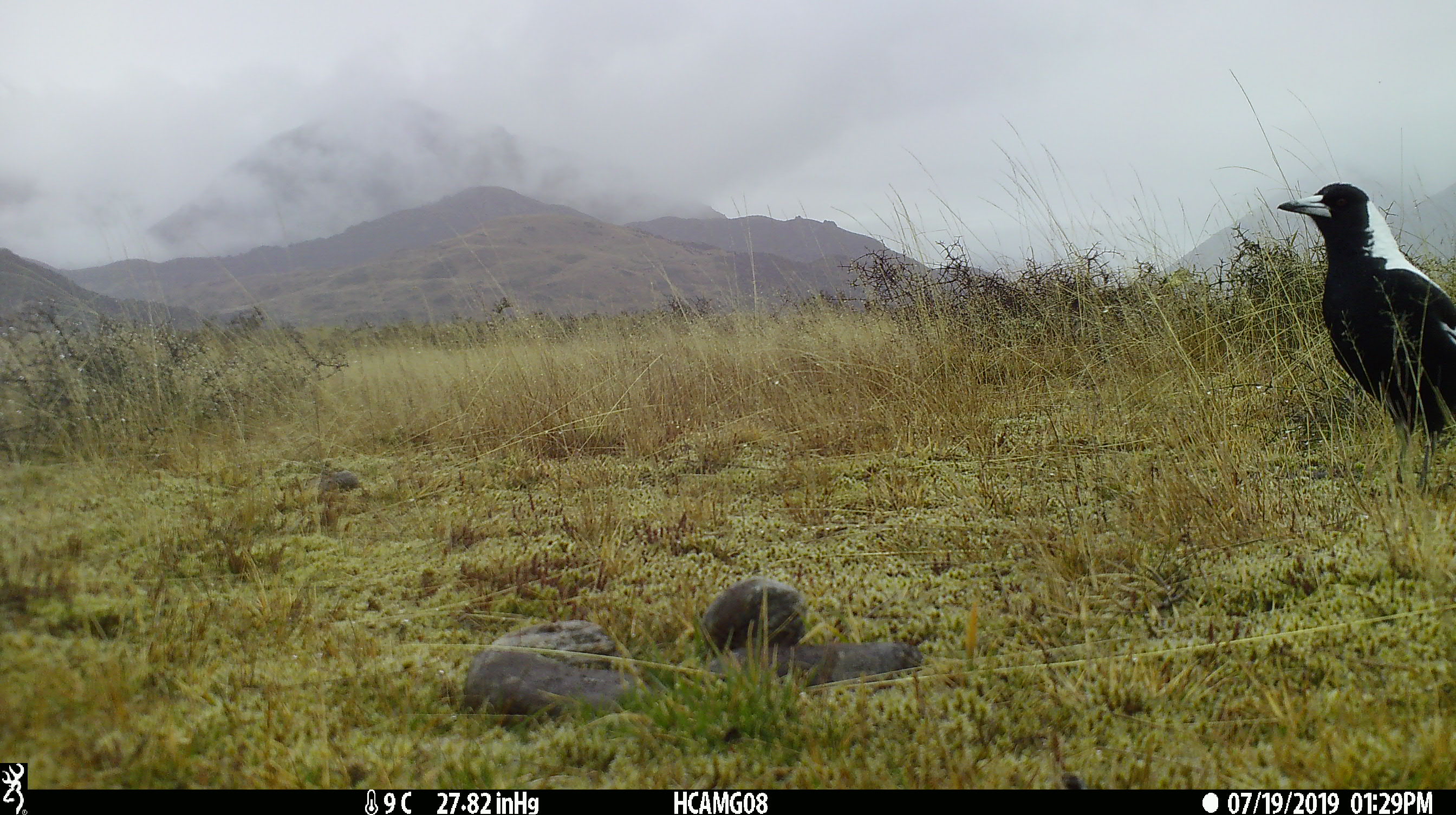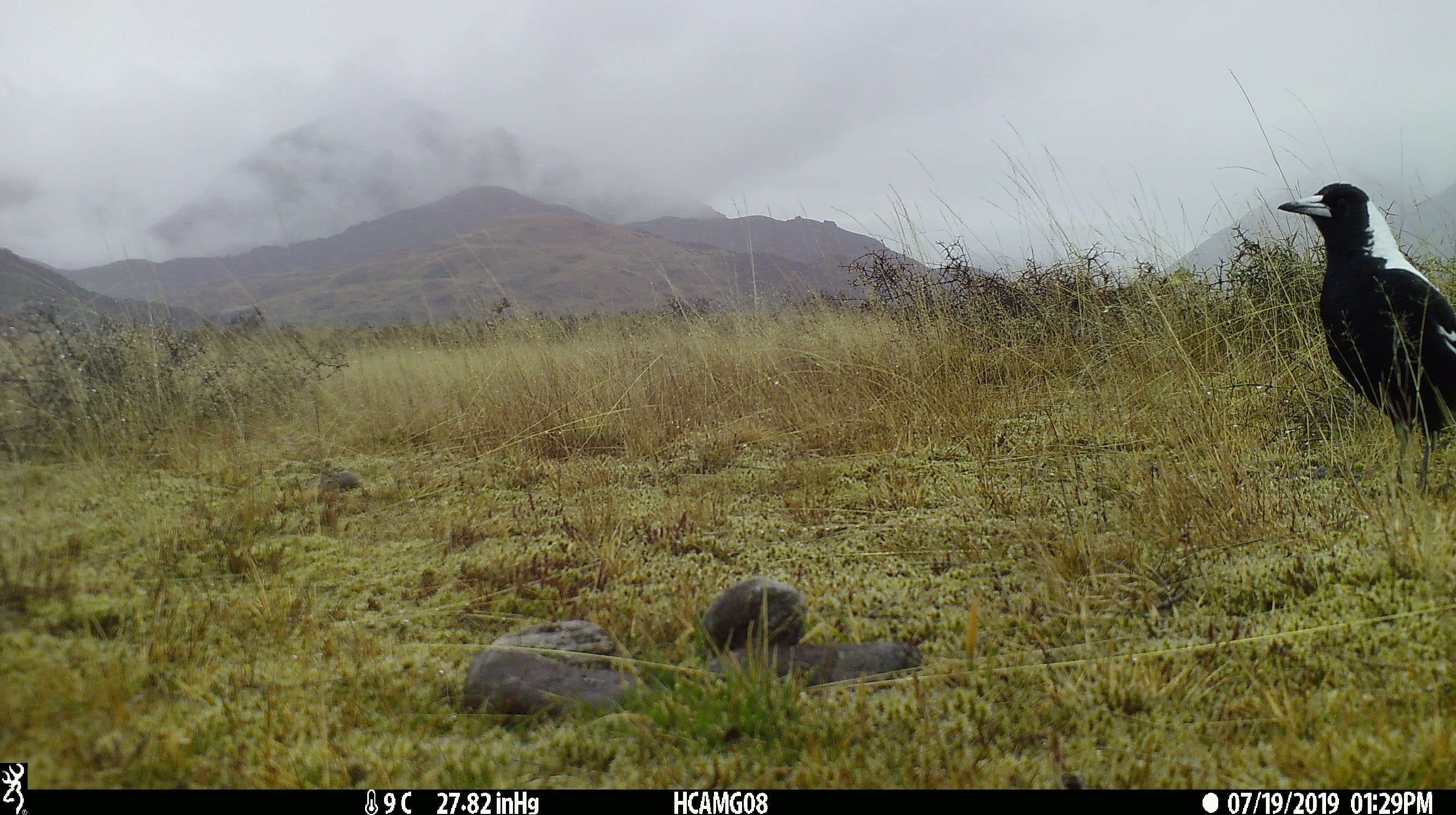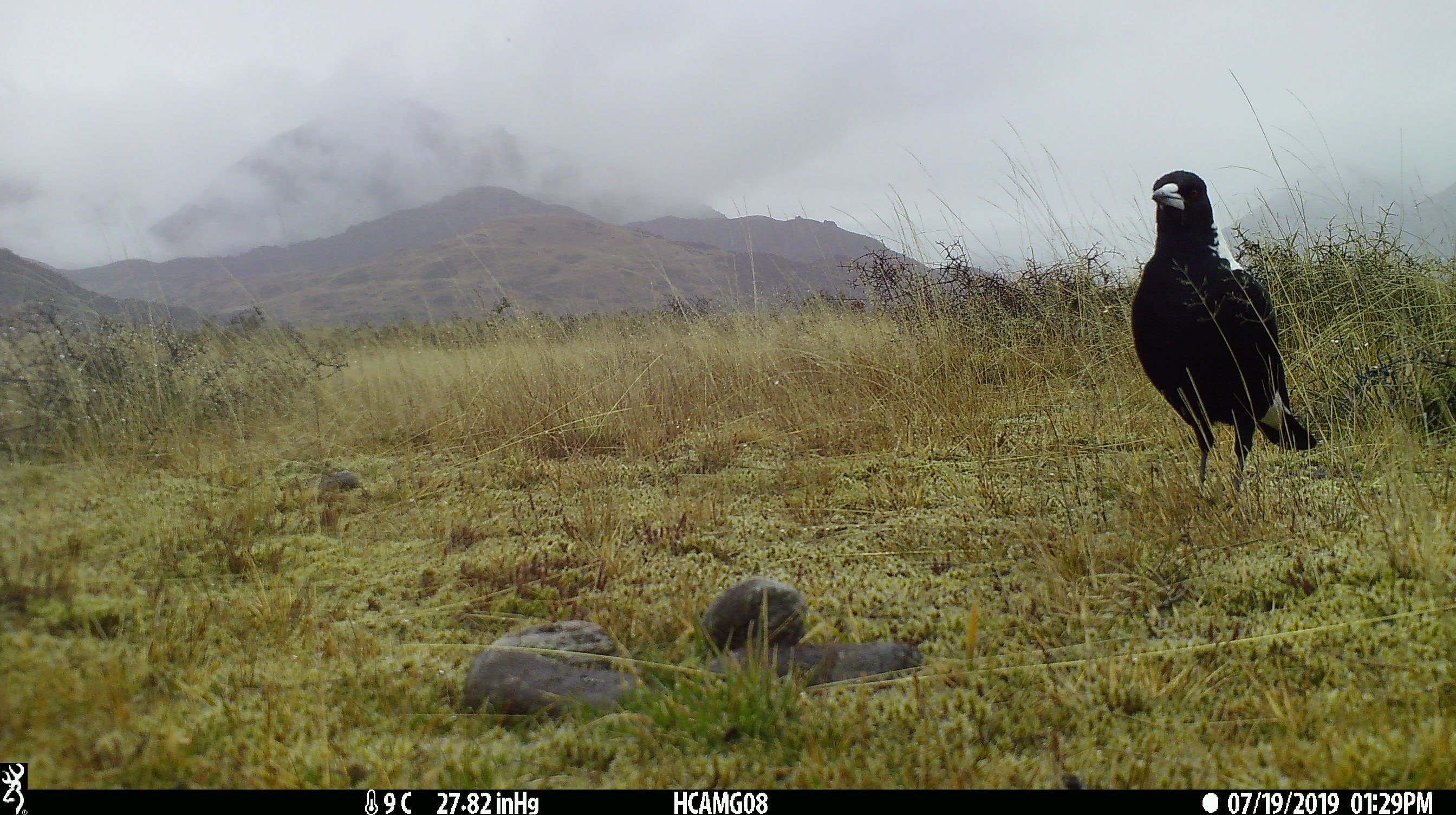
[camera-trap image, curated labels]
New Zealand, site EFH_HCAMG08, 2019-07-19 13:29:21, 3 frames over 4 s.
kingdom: Animalia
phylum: Chordata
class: Aves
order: Passeriformes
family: Artamidae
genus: Gymnorhina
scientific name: Gymnorhina tibicen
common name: australian magpie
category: magpie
Magpie (australian magpie) (Gymnorhina tibicen).